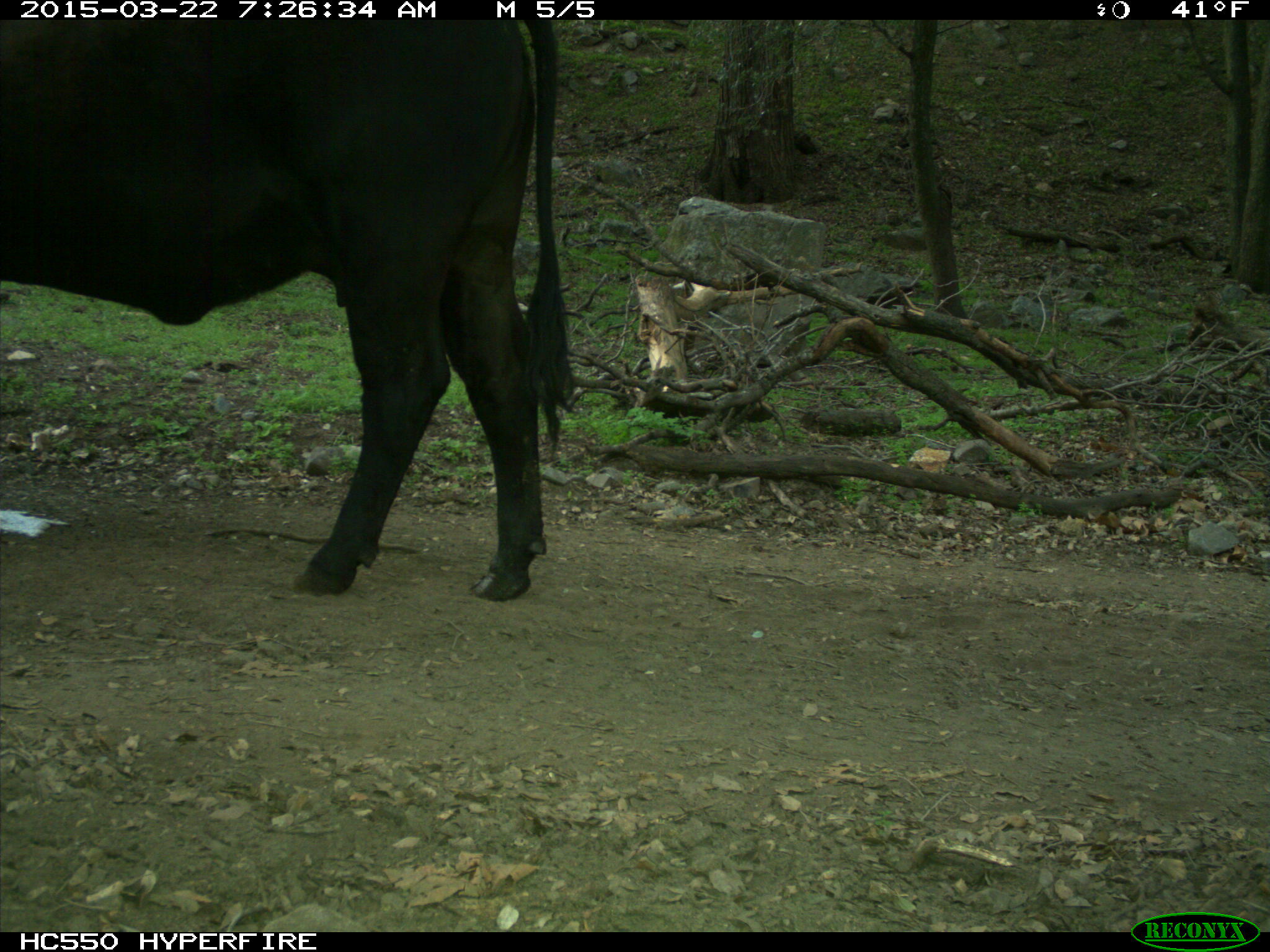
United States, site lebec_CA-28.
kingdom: Animalia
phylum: Chordata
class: Mammalia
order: Artiodactyla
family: Bovidae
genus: Bos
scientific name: Bos taurus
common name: domestic cow